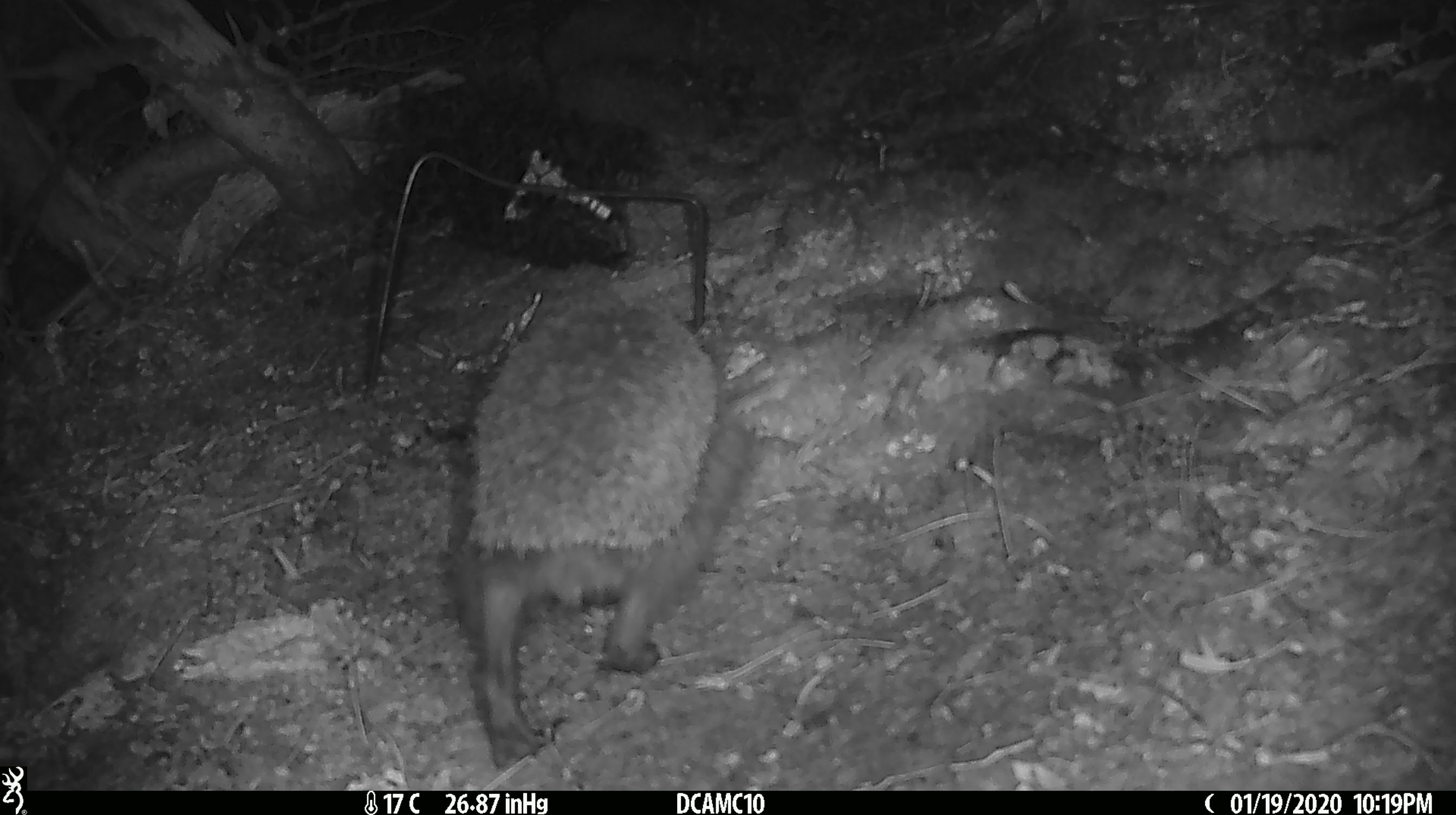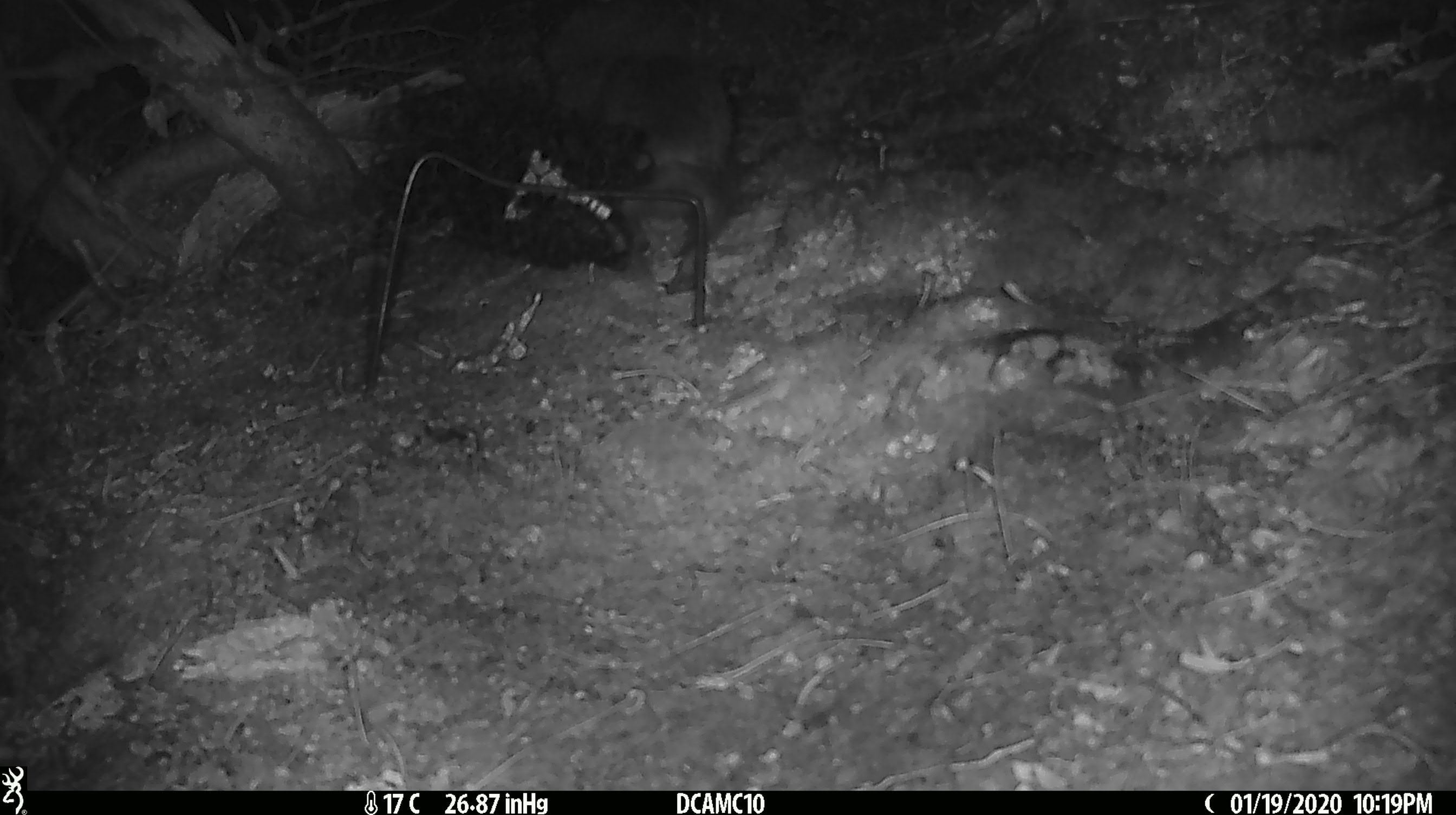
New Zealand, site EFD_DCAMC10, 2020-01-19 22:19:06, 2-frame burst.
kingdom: Animalia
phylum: Chordata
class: Mammalia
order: Eulipotyphla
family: Erinaceidae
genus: Erinaceus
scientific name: Erinaceus europaeus europaeus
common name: european hedgehog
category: hedgehog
Hedgehog (european hedgehog) (Erinaceus europaeus europaeus).